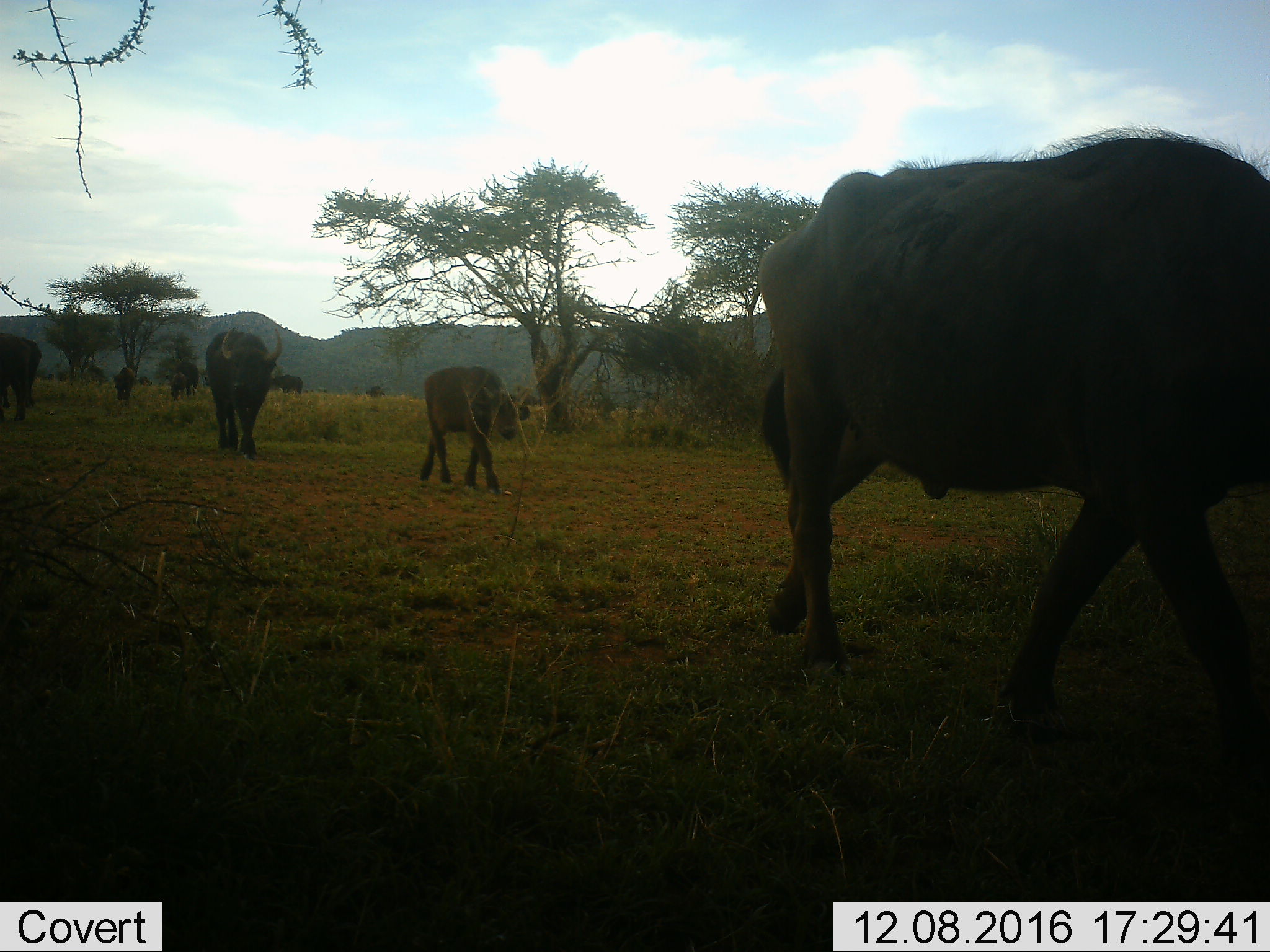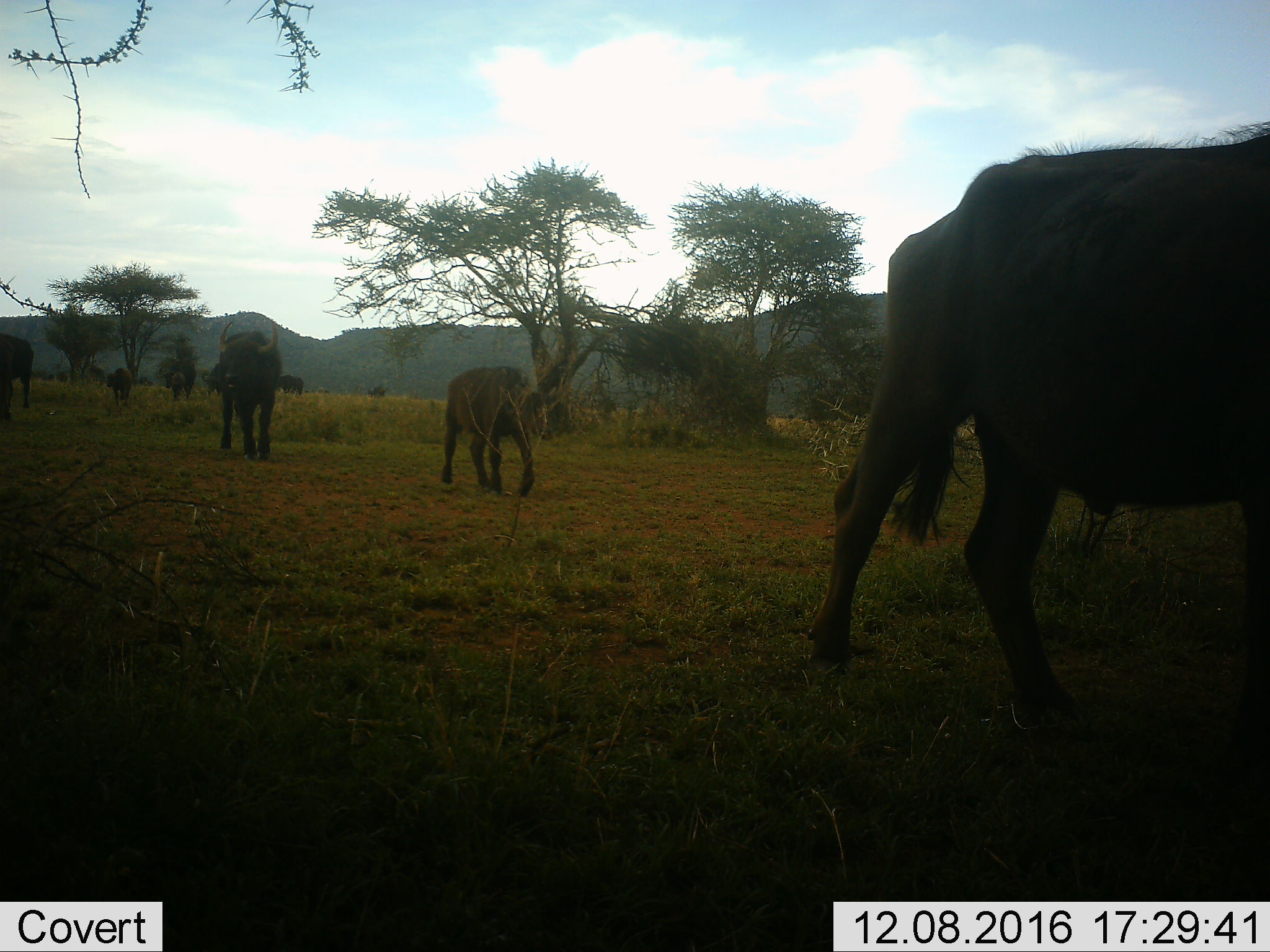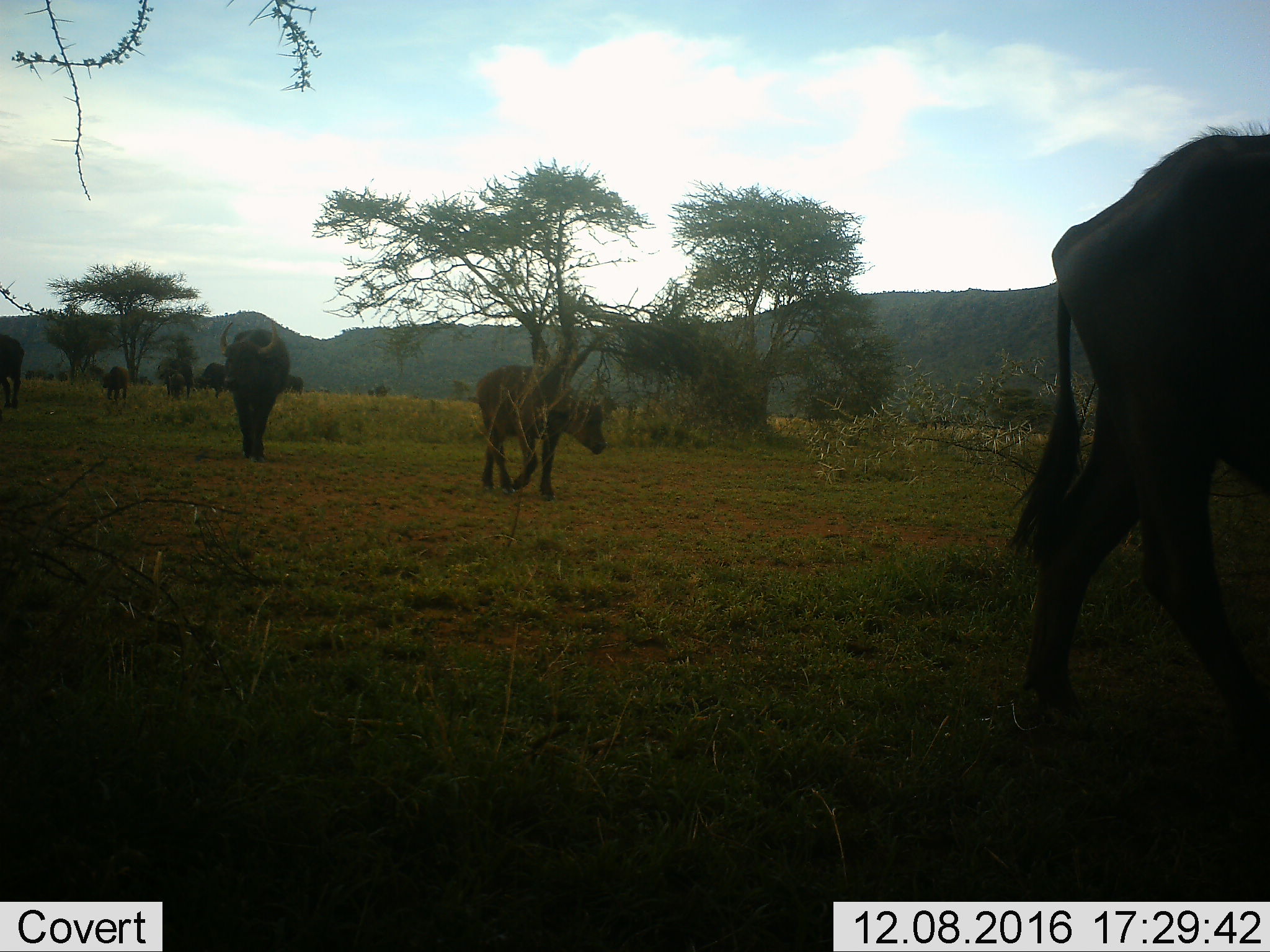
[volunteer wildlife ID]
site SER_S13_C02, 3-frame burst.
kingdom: Animalia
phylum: Chordata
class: Mammalia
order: Artiodactyla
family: Bovidae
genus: Syncerus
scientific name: Syncerus caffer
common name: african buffalo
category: buffalo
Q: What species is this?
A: Buffalo (african buffalo) (Syncerus caffer).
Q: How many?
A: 10.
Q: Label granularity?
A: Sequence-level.